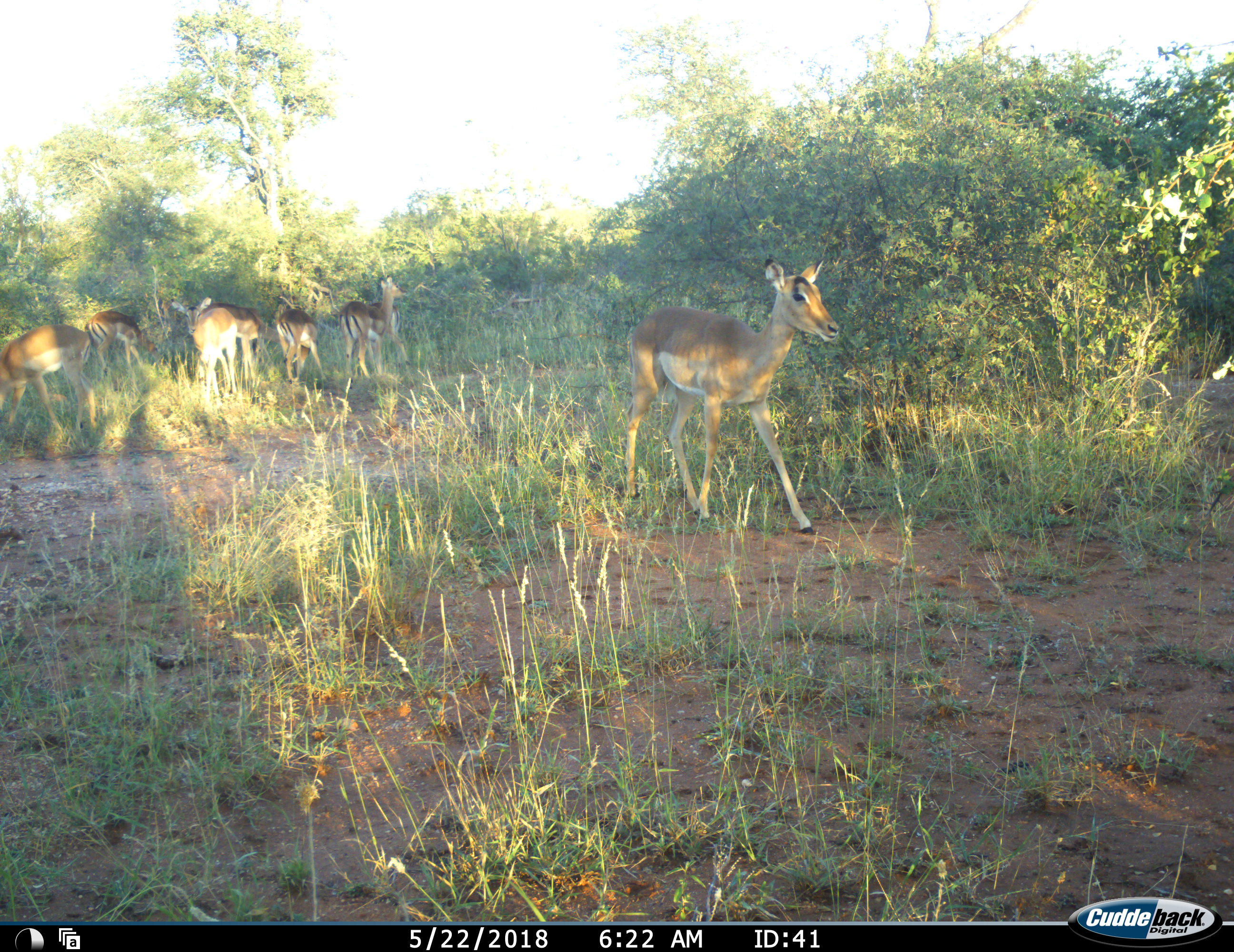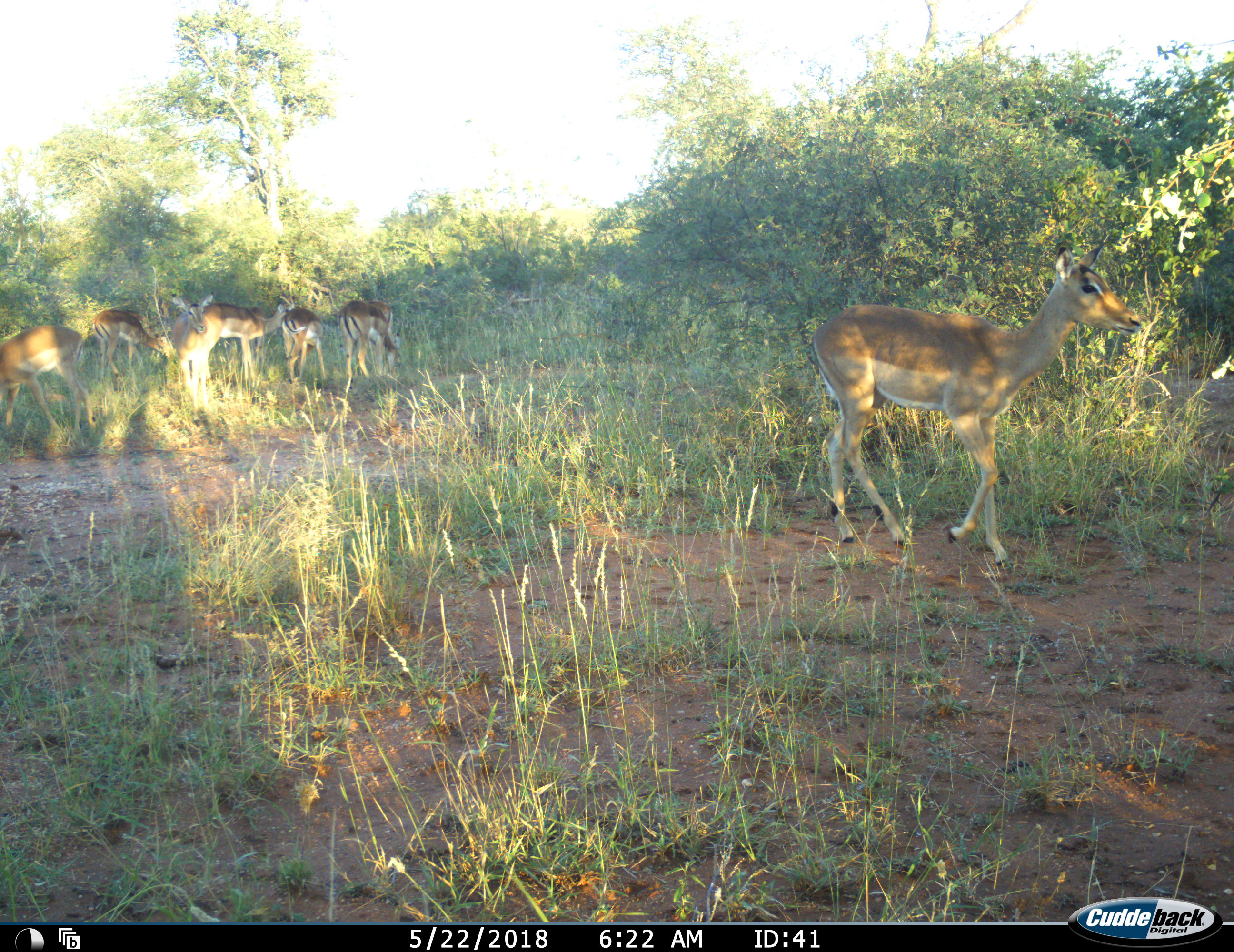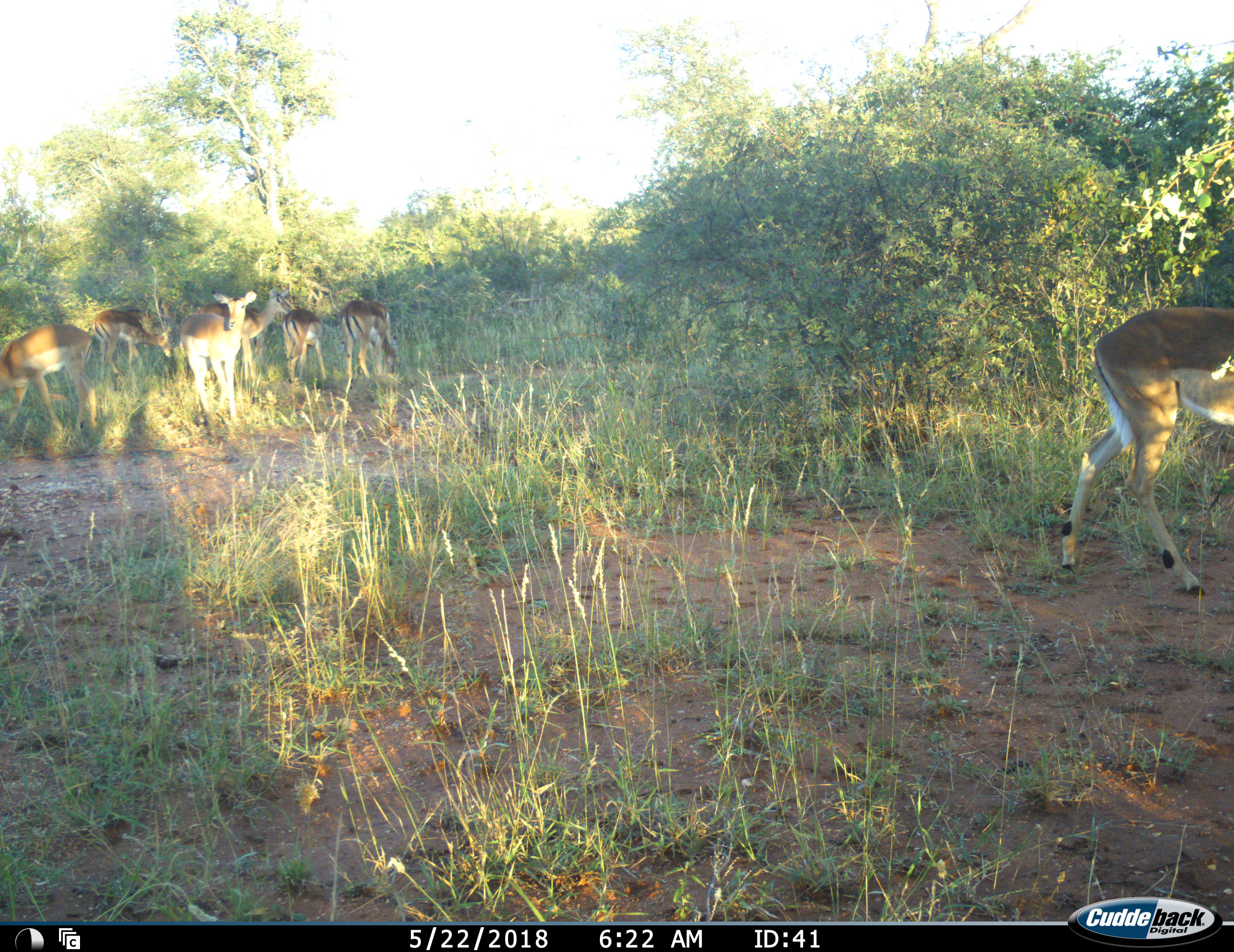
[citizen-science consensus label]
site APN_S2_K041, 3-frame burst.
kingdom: Animalia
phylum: Chordata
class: Mammalia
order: Artiodactyla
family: Bovidae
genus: Aepyceros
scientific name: Aepyceros melampus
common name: impala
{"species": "impala (Aepyceros melampus)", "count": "7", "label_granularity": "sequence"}